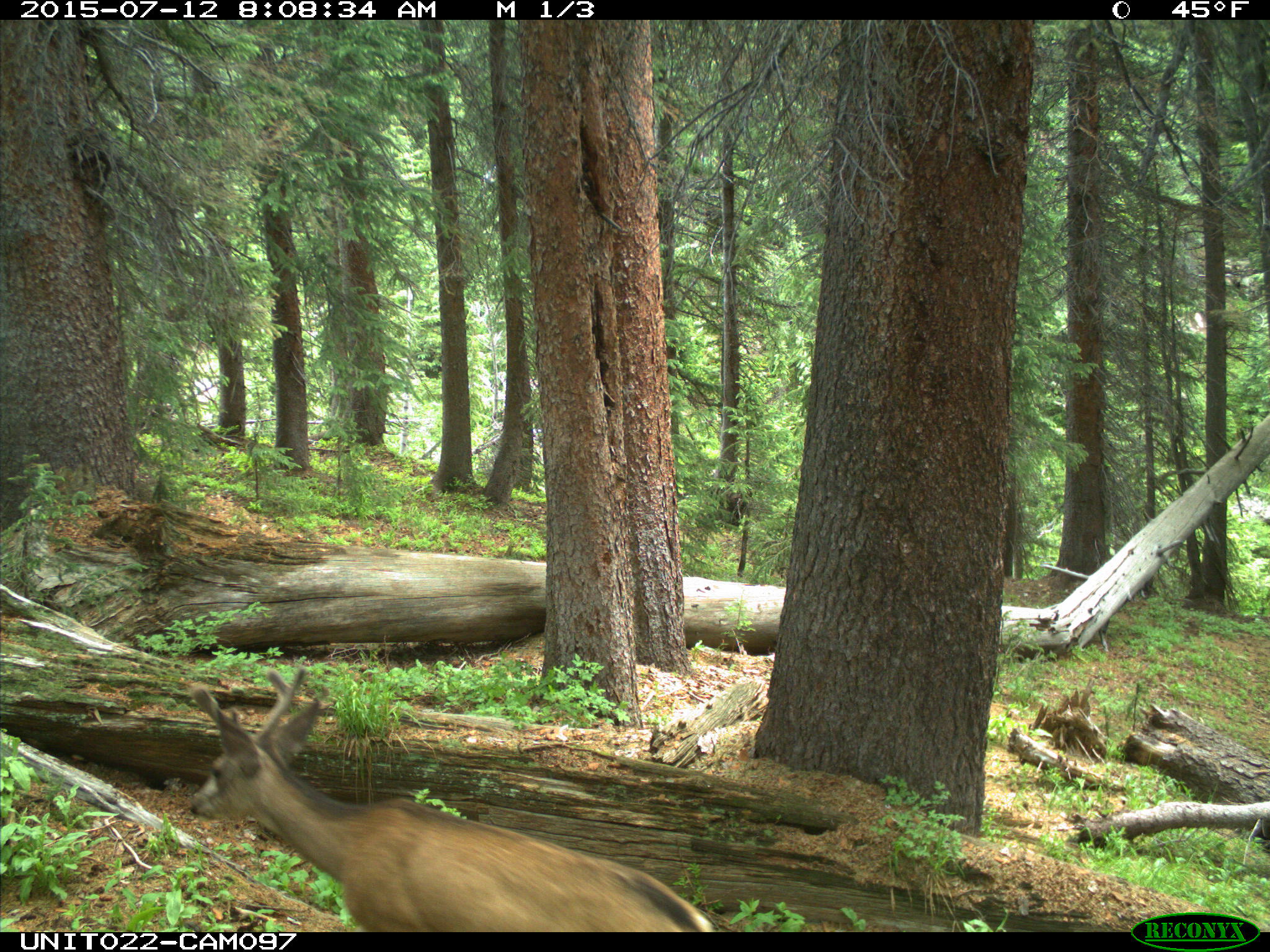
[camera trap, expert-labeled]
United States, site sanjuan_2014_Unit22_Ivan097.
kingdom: Animalia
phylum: Chordata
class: Mammalia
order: Artiodactyla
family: Cervidae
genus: Odocoileus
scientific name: Odocoileus hemionus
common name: mule deer